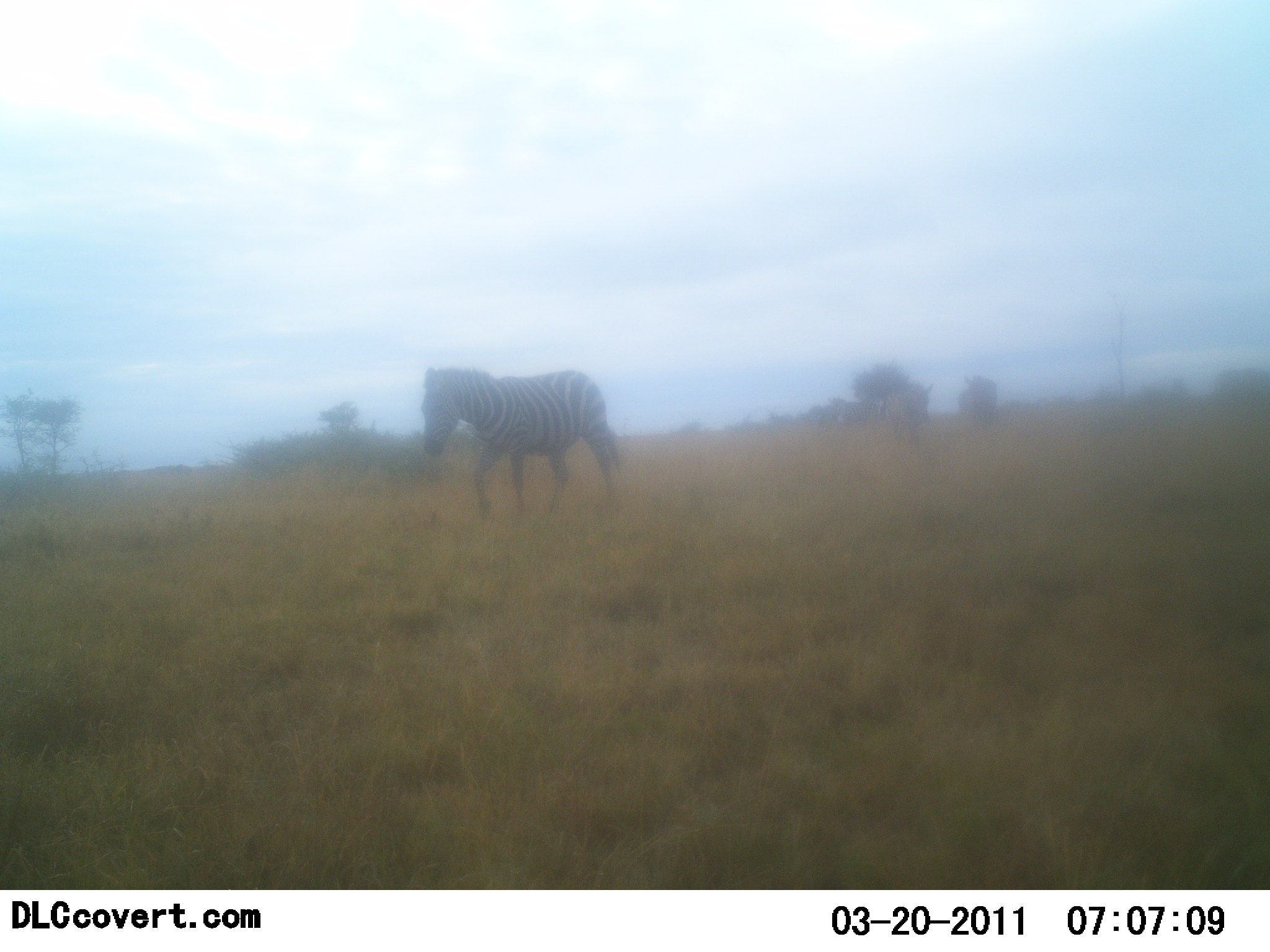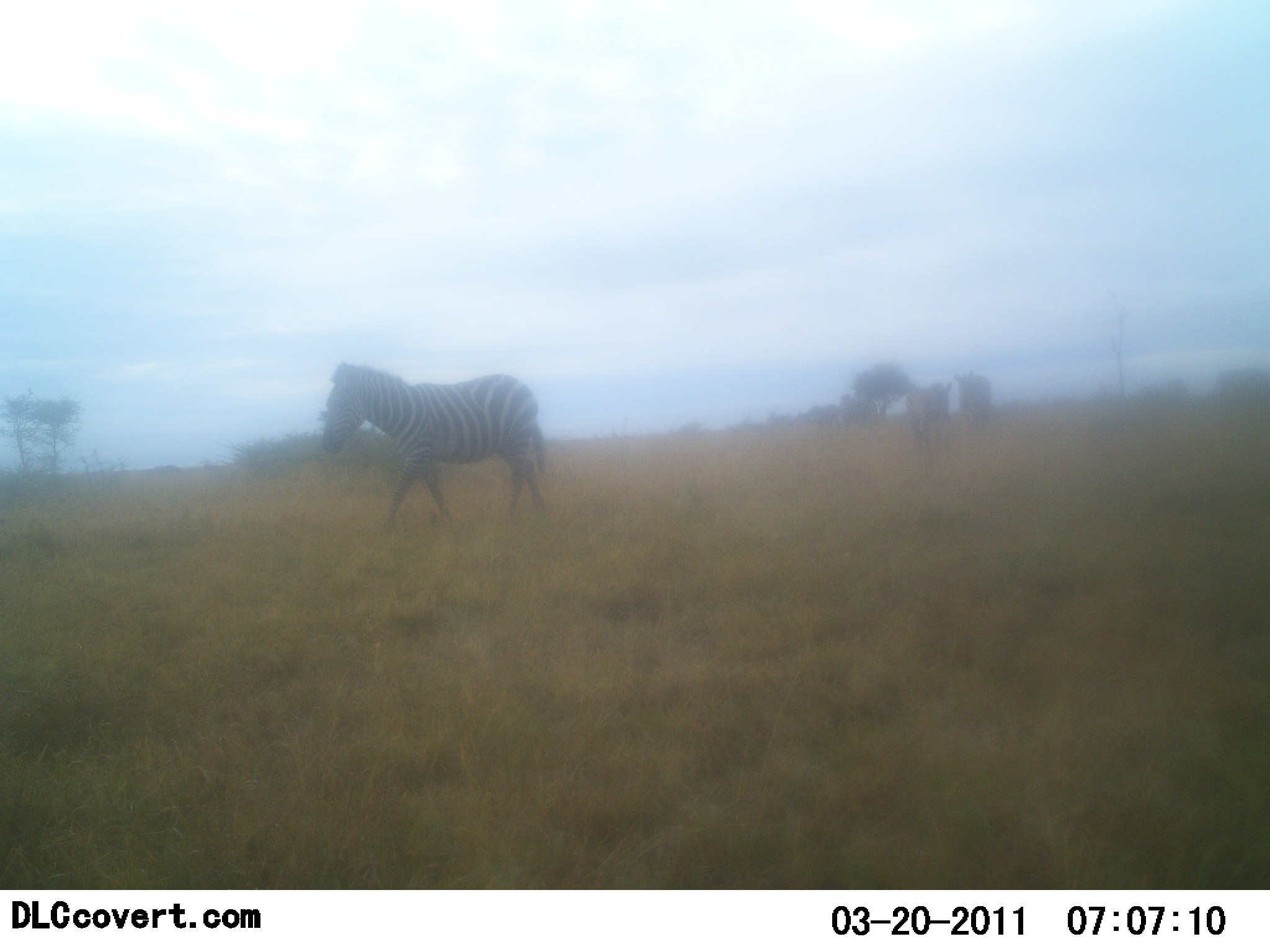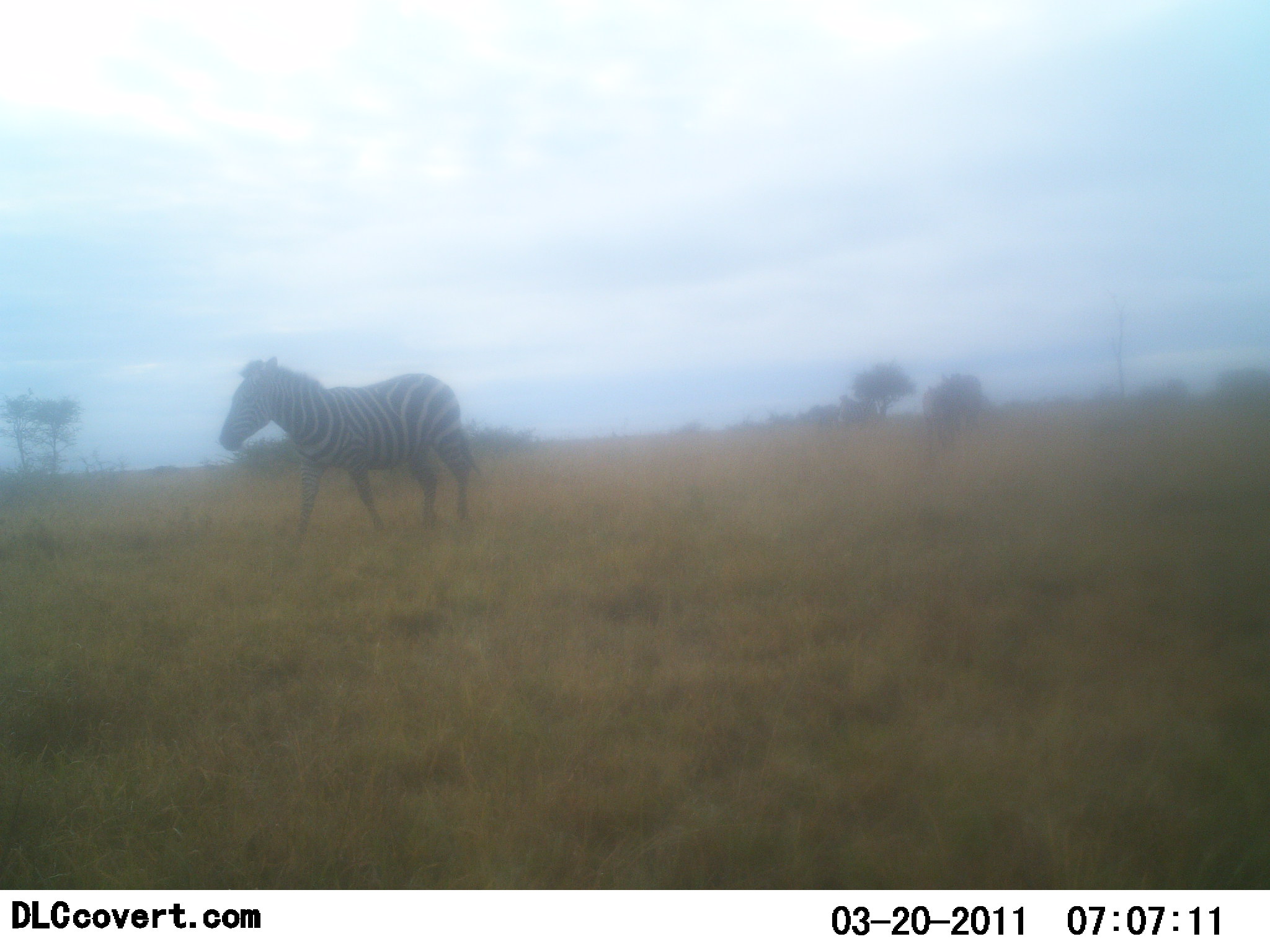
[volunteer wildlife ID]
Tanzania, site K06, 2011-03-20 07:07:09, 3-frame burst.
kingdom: Animalia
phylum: Chordata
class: Mammalia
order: Perissodactyla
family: Equidae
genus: Equus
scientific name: Equus quagga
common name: plains zebra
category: zebra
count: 3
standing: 0%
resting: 0%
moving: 100%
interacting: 0%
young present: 0%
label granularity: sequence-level